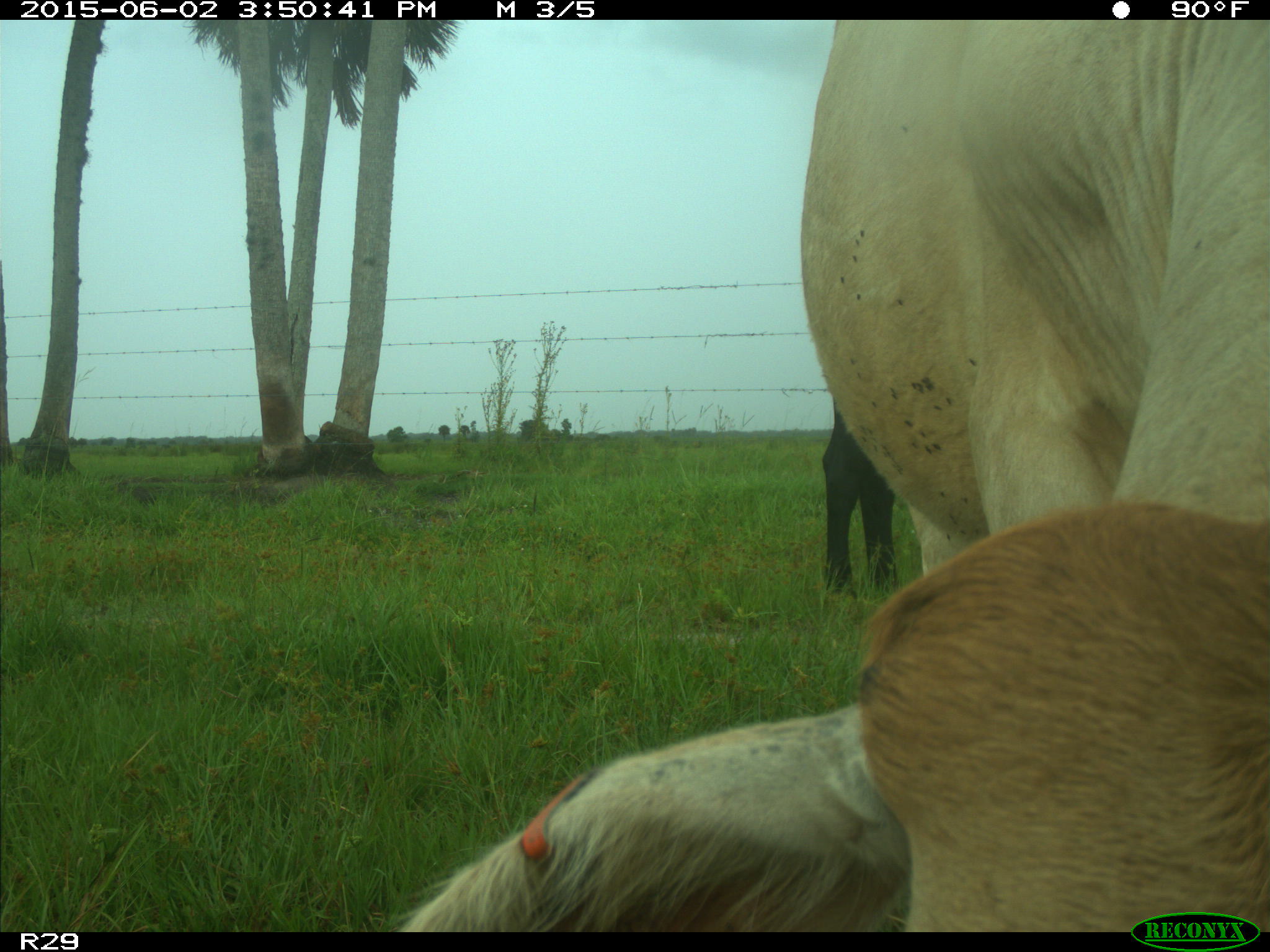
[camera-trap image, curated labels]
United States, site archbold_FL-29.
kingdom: Animalia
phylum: Chordata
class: Mammalia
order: Artiodactyla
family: Bovidae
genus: Bos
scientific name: Bos taurus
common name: domestic cow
Bos taurus (domestic cow).